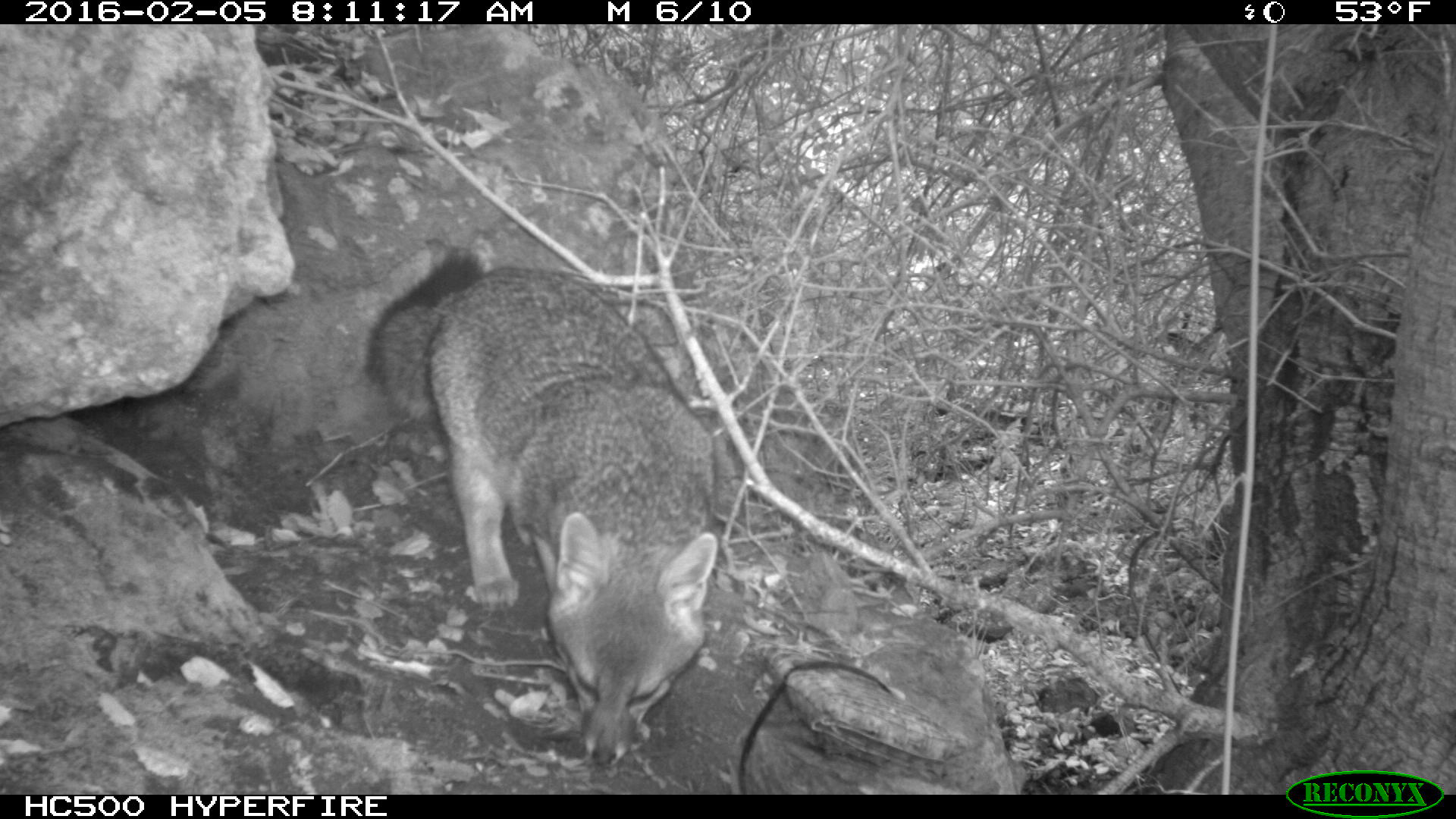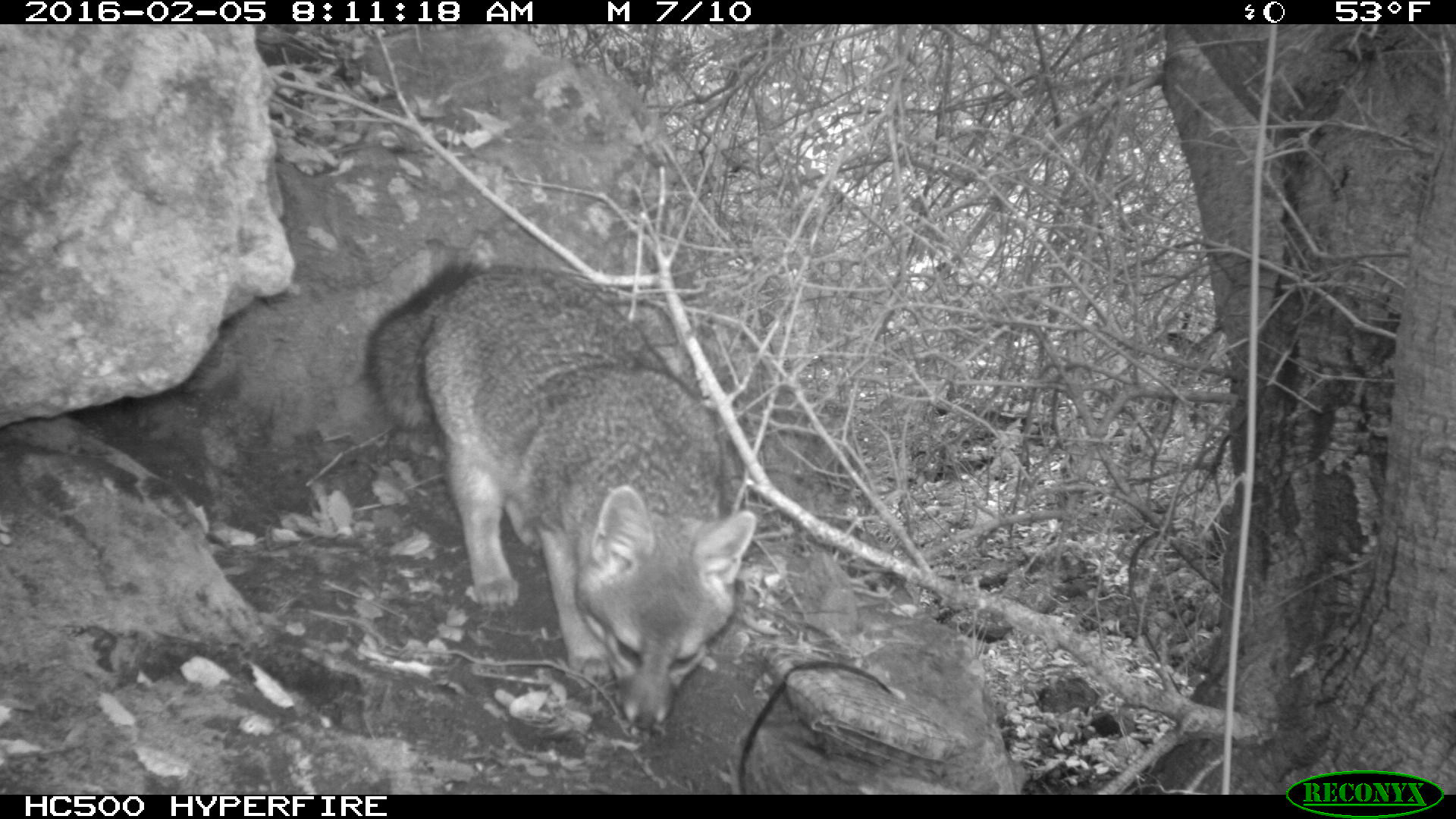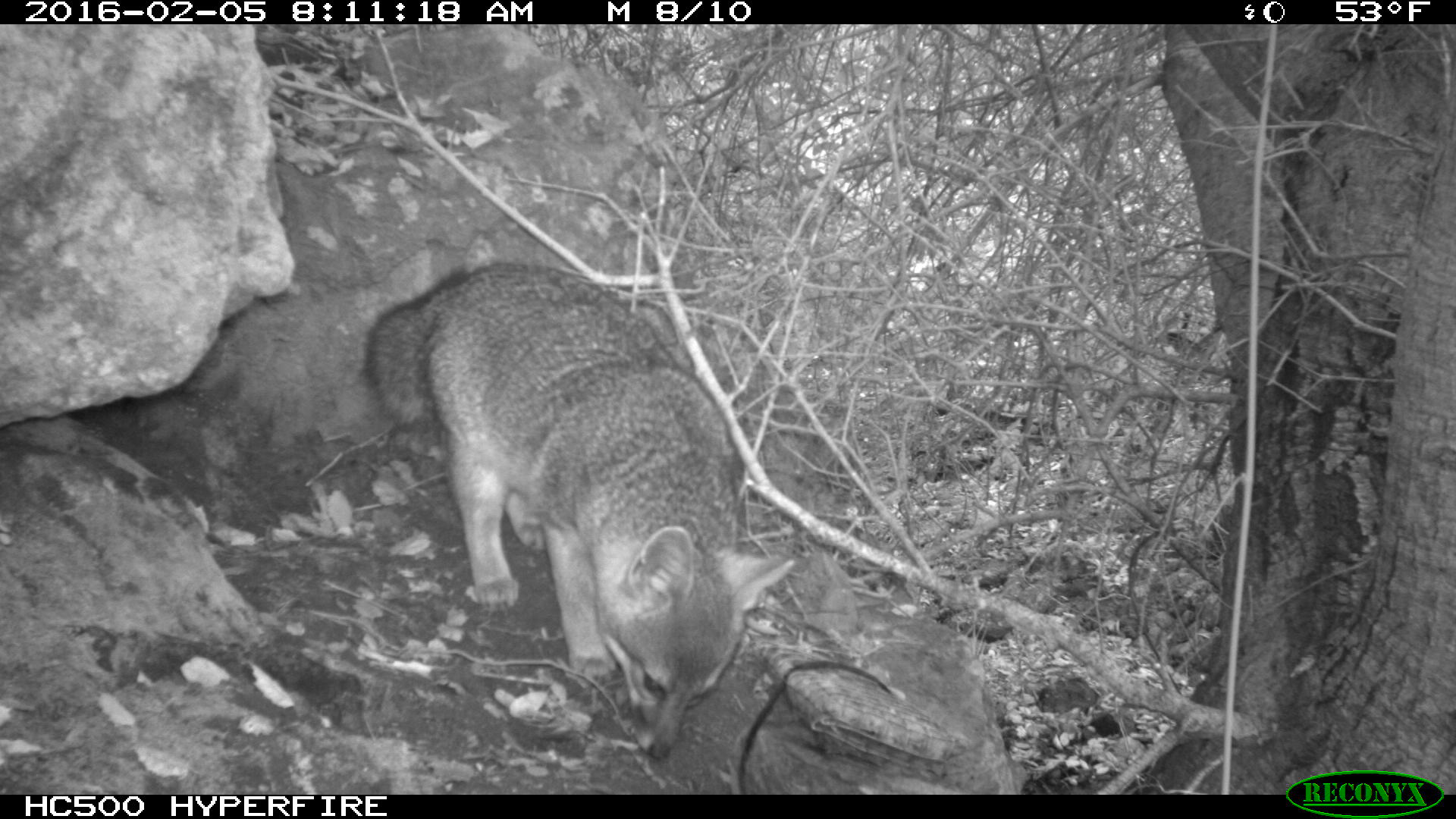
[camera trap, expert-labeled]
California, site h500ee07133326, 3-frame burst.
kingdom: Animalia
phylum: Chordata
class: Mammalia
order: Carnivora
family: Canidae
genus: Urocyon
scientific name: Urocyon littoralis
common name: island fox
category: fox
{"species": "fox (island fox) (Urocyon littoralis)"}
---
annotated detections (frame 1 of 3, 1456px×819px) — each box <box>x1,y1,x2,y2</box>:
fox: <box>366,249,720,767</box>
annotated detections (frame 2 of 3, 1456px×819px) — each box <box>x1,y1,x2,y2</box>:
fox: <box>362,256,758,730</box>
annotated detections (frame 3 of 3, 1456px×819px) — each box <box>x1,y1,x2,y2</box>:
fox: <box>361,260,792,758</box>